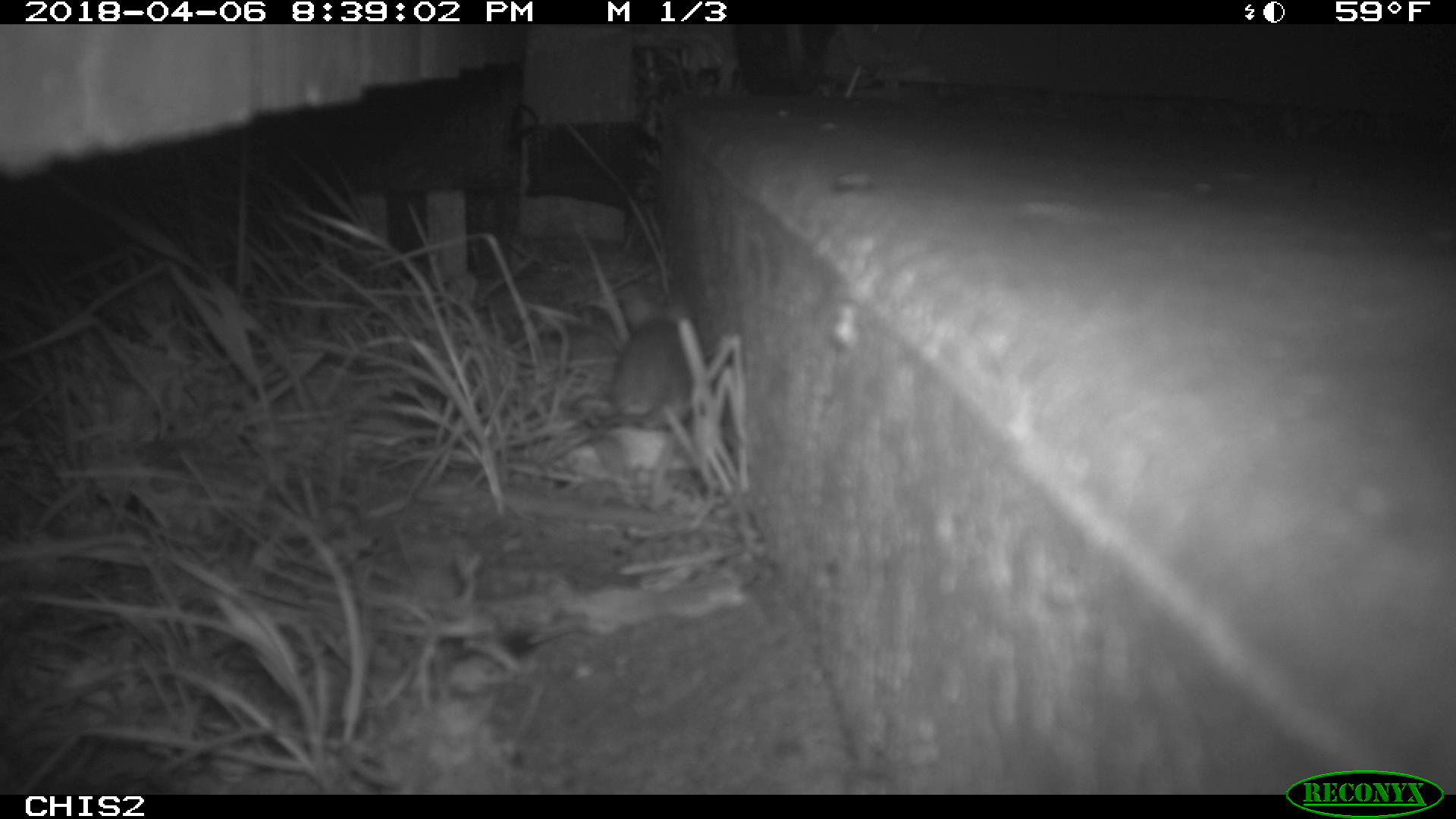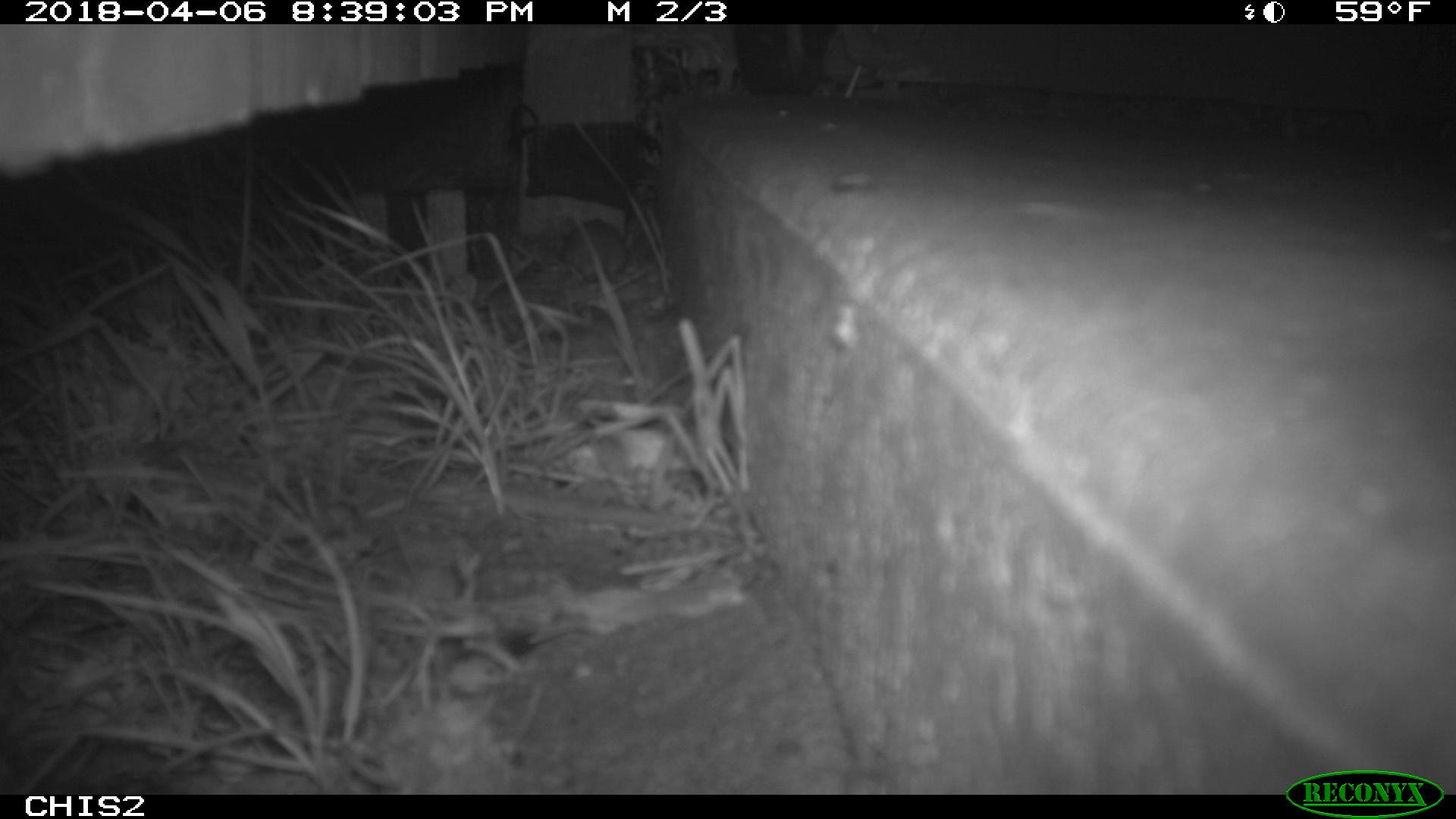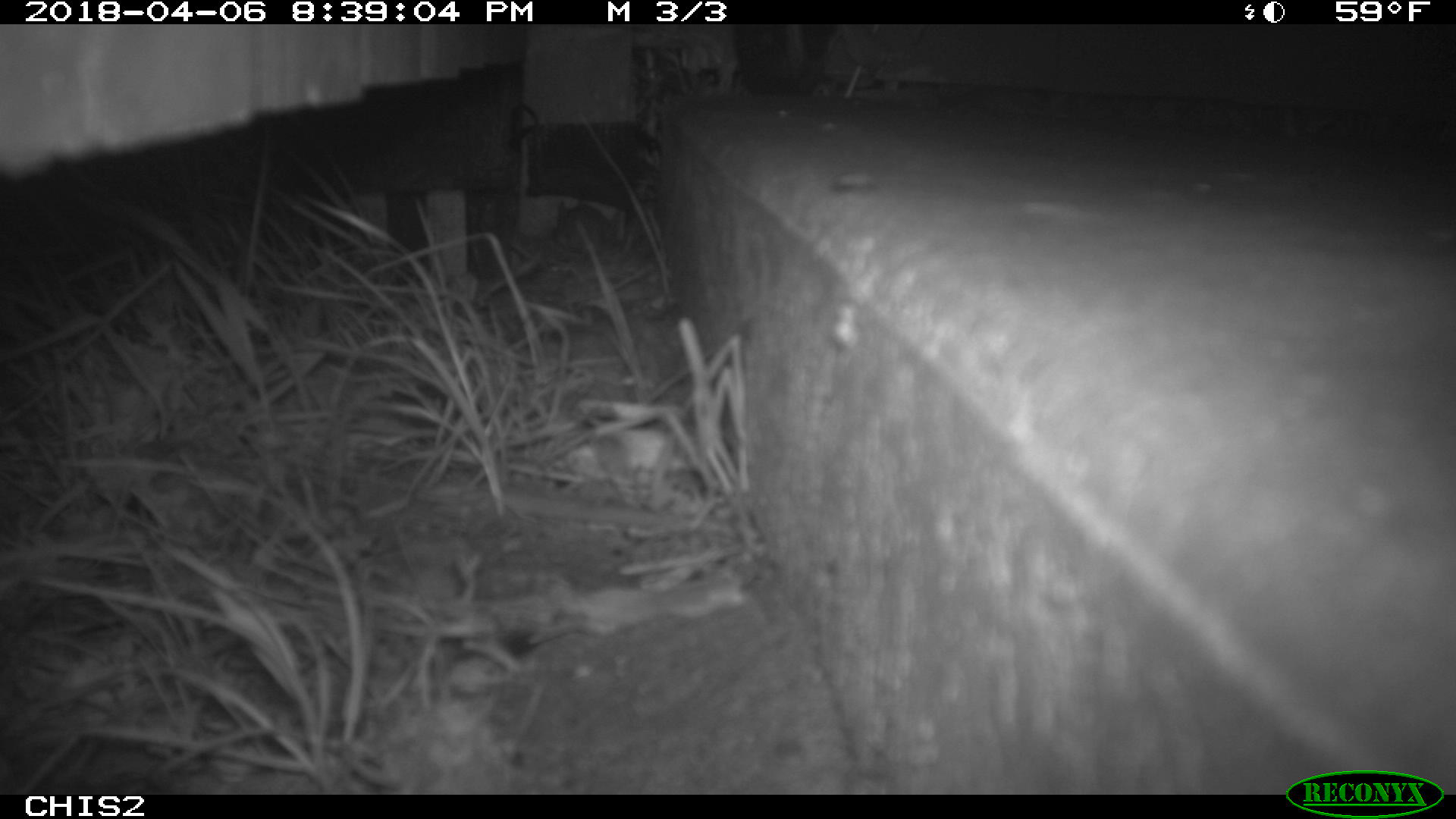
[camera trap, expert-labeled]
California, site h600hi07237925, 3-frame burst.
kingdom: Animalia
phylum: Chordata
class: Mammalia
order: Rodentia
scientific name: Rodentia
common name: rodent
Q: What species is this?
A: Rodent (Rodentia).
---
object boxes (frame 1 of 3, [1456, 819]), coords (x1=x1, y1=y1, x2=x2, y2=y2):
rodent: (x1=582, y1=293, x2=697, y2=427)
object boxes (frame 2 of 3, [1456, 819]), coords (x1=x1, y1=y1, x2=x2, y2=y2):
rodent: (x1=561, y1=218, x2=627, y2=282)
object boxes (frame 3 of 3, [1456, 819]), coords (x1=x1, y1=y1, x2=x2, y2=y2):
rodent: (x1=551, y1=198, x2=612, y2=254)